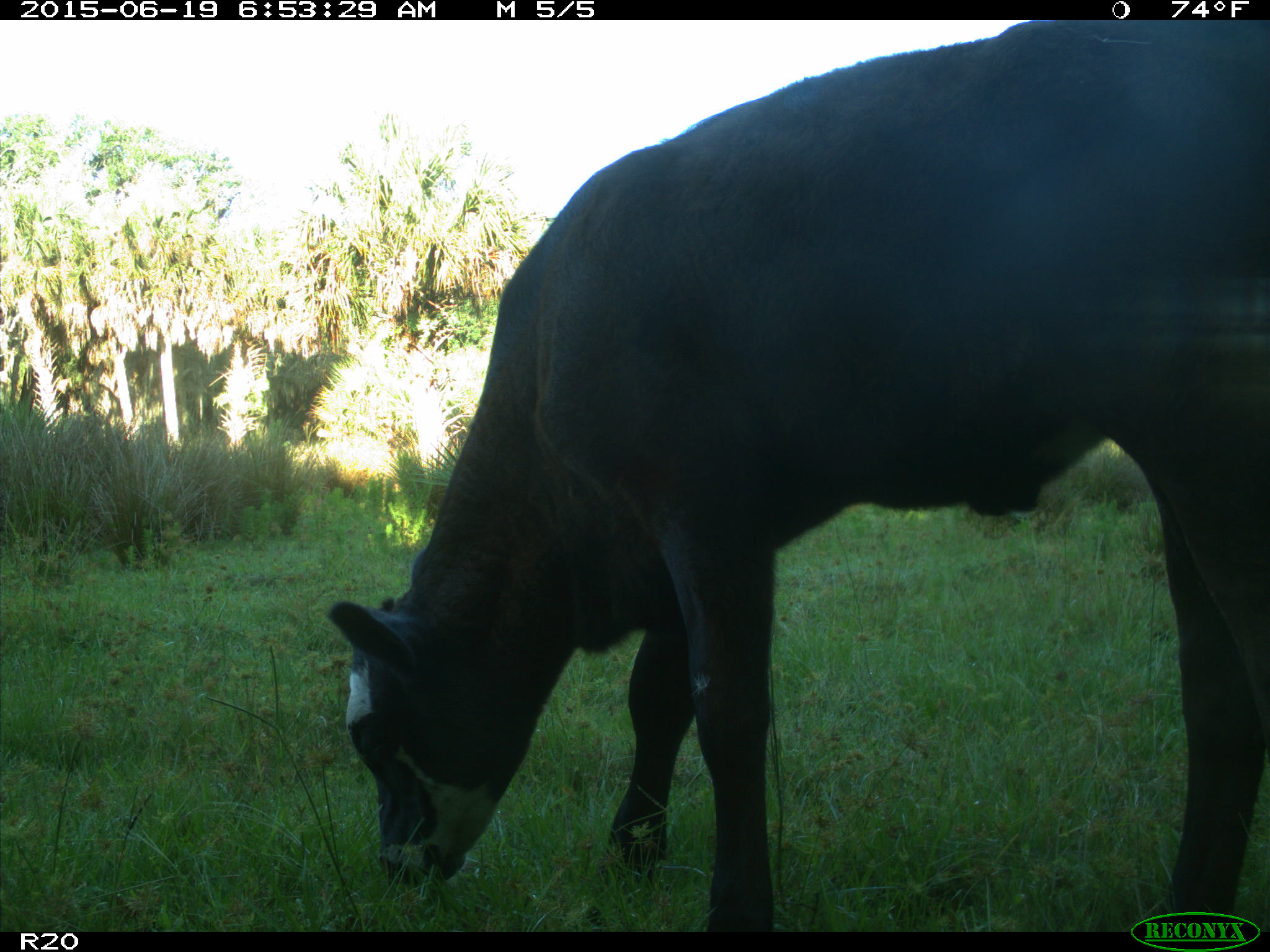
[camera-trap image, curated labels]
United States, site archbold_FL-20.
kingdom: Animalia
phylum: Chordata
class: Mammalia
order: Artiodactyla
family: Bovidae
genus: Bos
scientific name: Bos taurus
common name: domestic cow